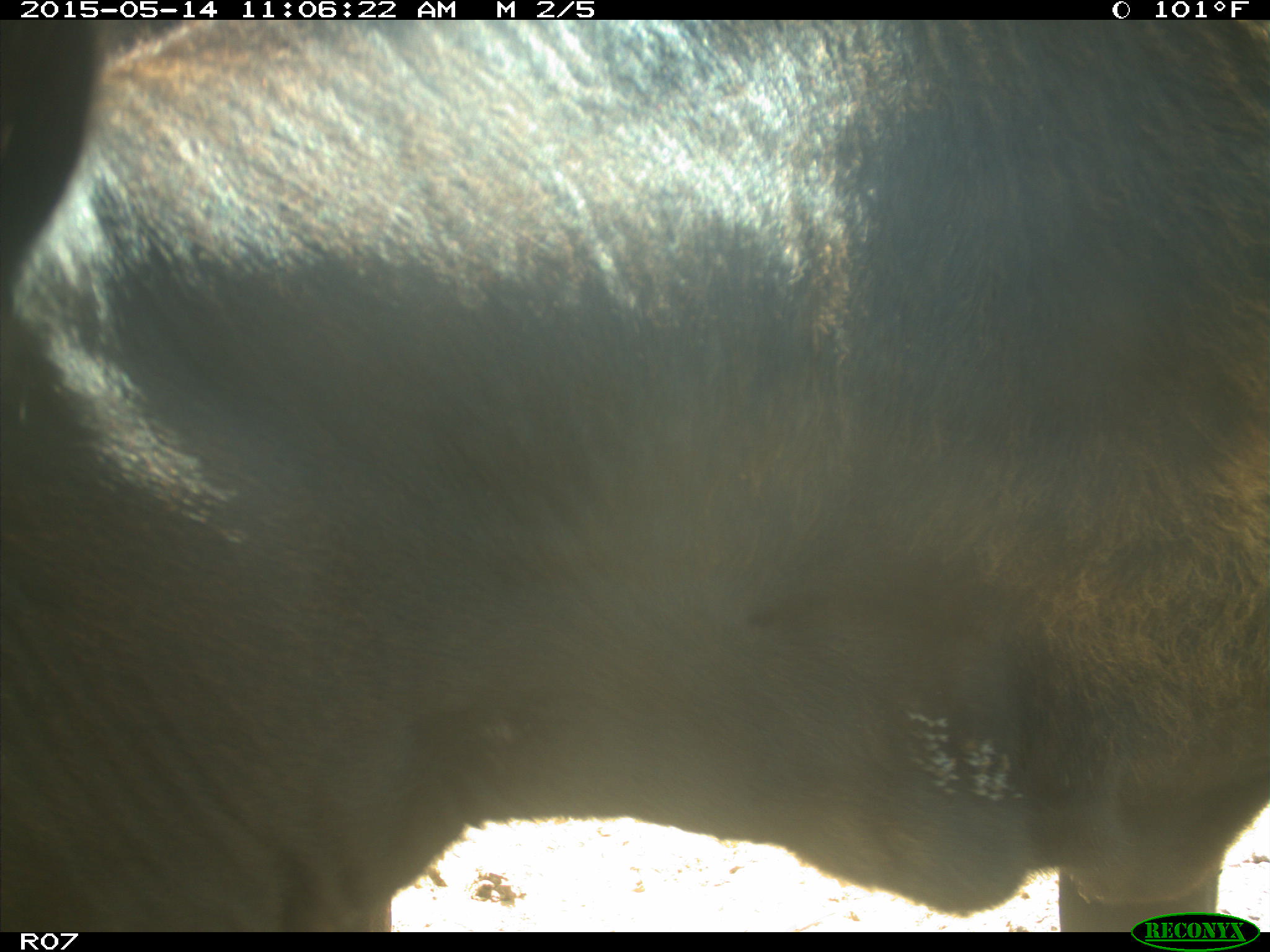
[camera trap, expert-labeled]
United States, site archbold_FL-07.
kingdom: Animalia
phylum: Chordata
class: Mammalia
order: Artiodactyla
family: Bovidae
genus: Bos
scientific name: Bos taurus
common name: domestic cow